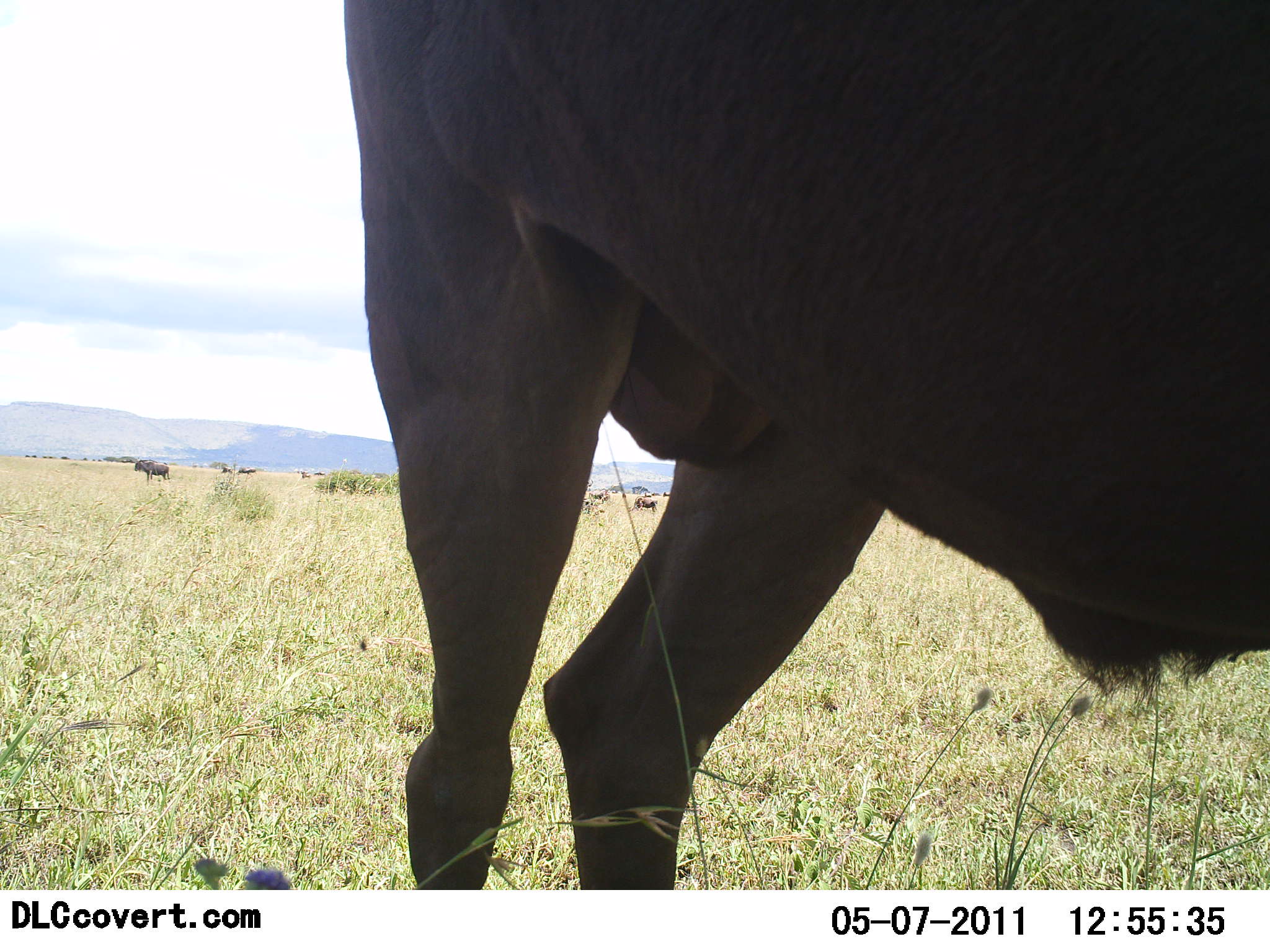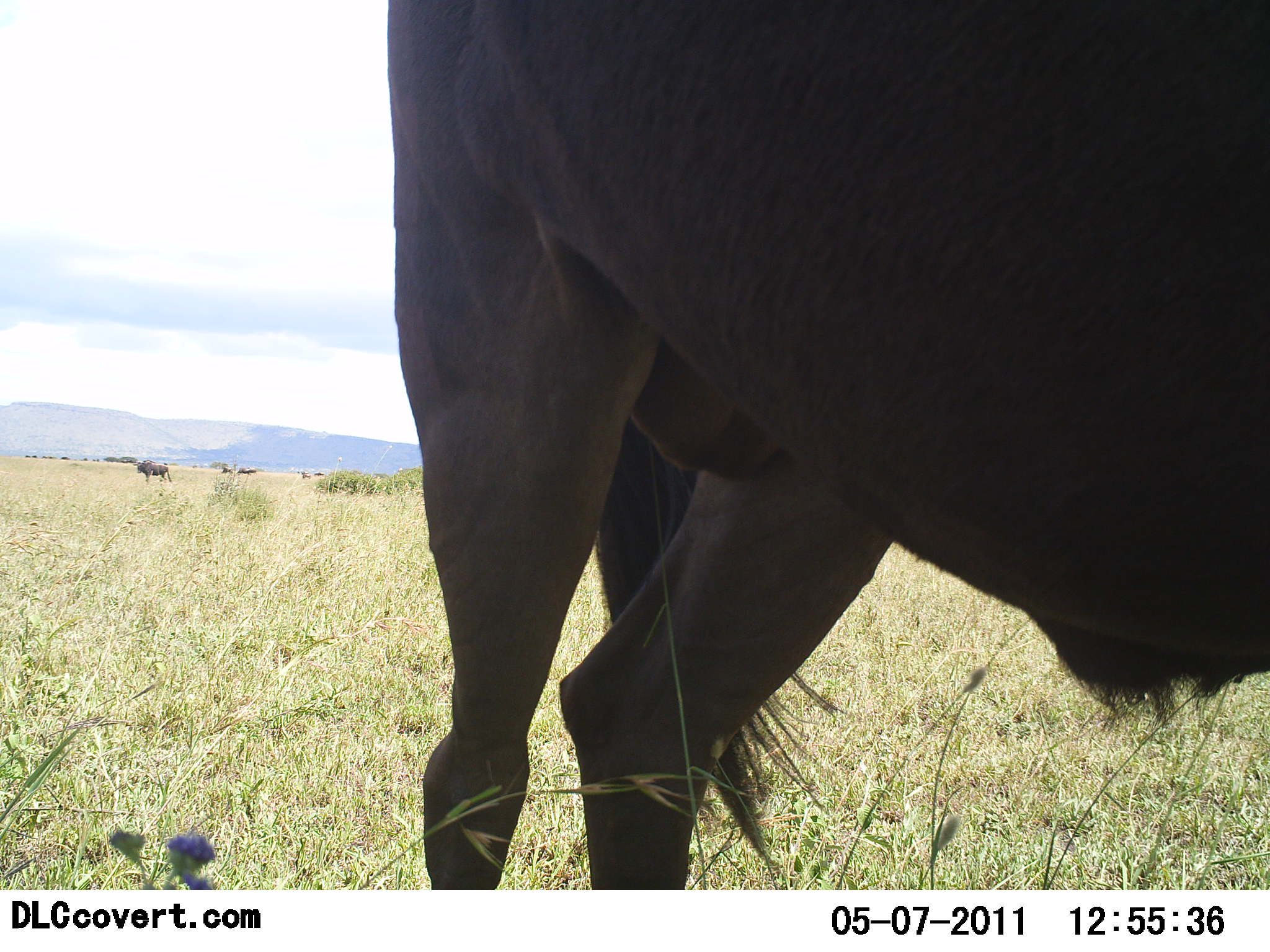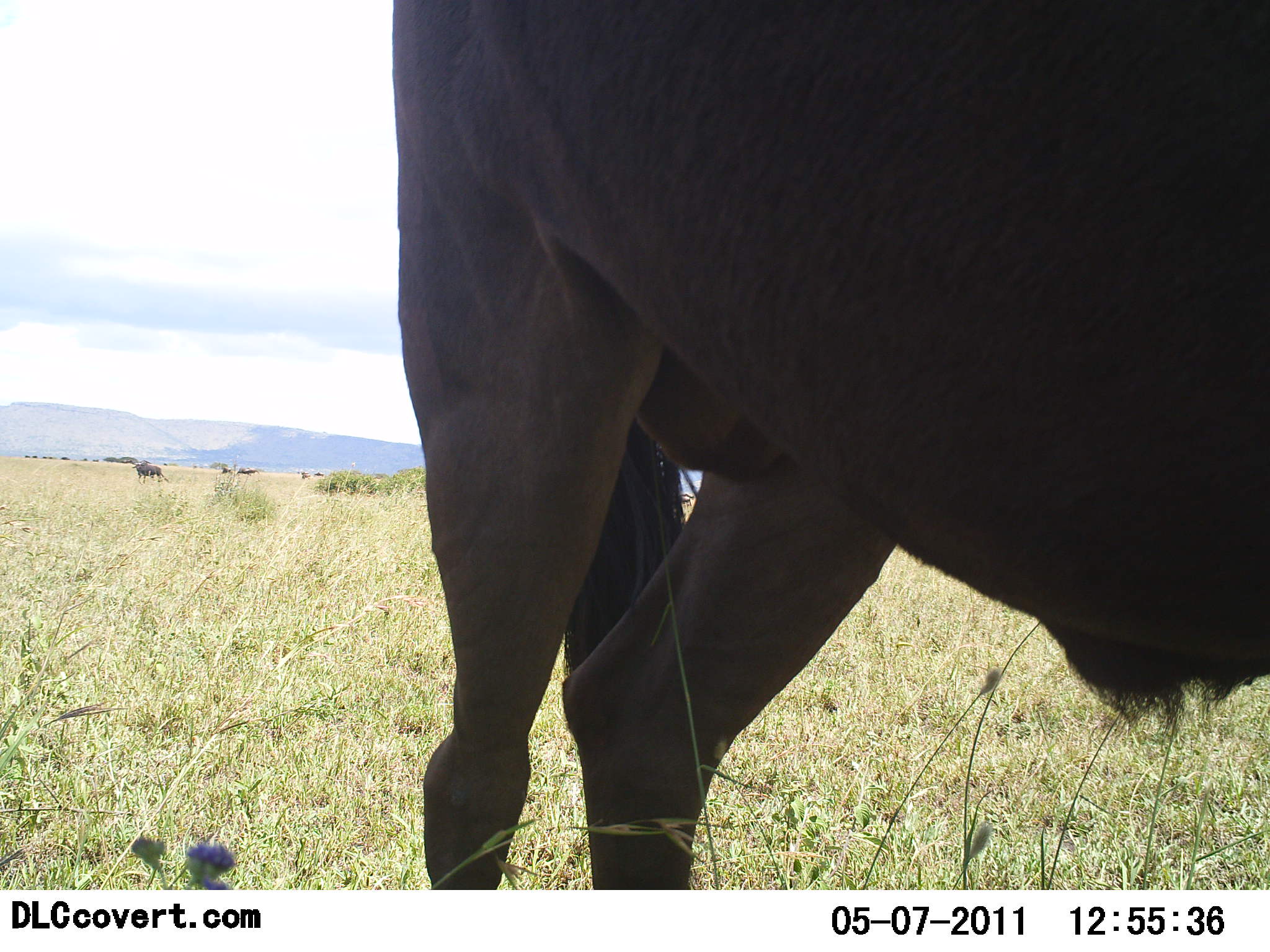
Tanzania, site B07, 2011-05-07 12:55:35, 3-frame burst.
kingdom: Animalia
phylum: Chordata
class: Mammalia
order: Artiodactyla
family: Bovidae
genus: Connochaetes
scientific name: Connochaetes taurinus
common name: blue wildebeest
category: wildebeest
Wildebeest (blue wildebeest) (Connochaetes taurinus), count 1. Behavior (volunteer vote fractions): standing 100%, resting 0%, moving 0%, interacting 0%. Young present (vote fraction): 0%. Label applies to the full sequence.